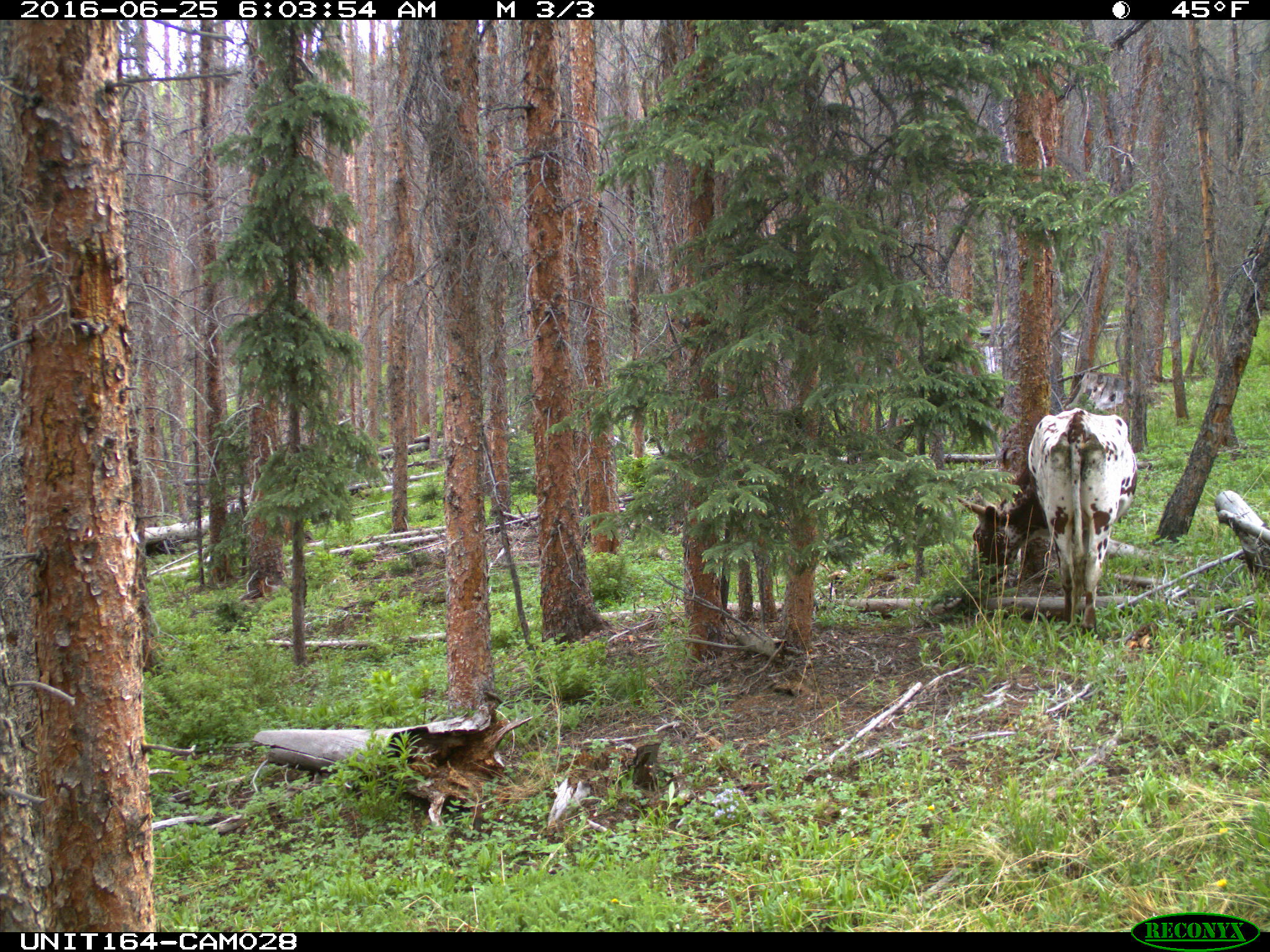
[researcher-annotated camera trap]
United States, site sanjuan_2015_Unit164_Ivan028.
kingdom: Animalia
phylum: Chordata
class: Mammalia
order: Artiodactyla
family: Bovidae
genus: Bos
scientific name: Bos taurus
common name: domestic cow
Bos taurus (domestic cow).